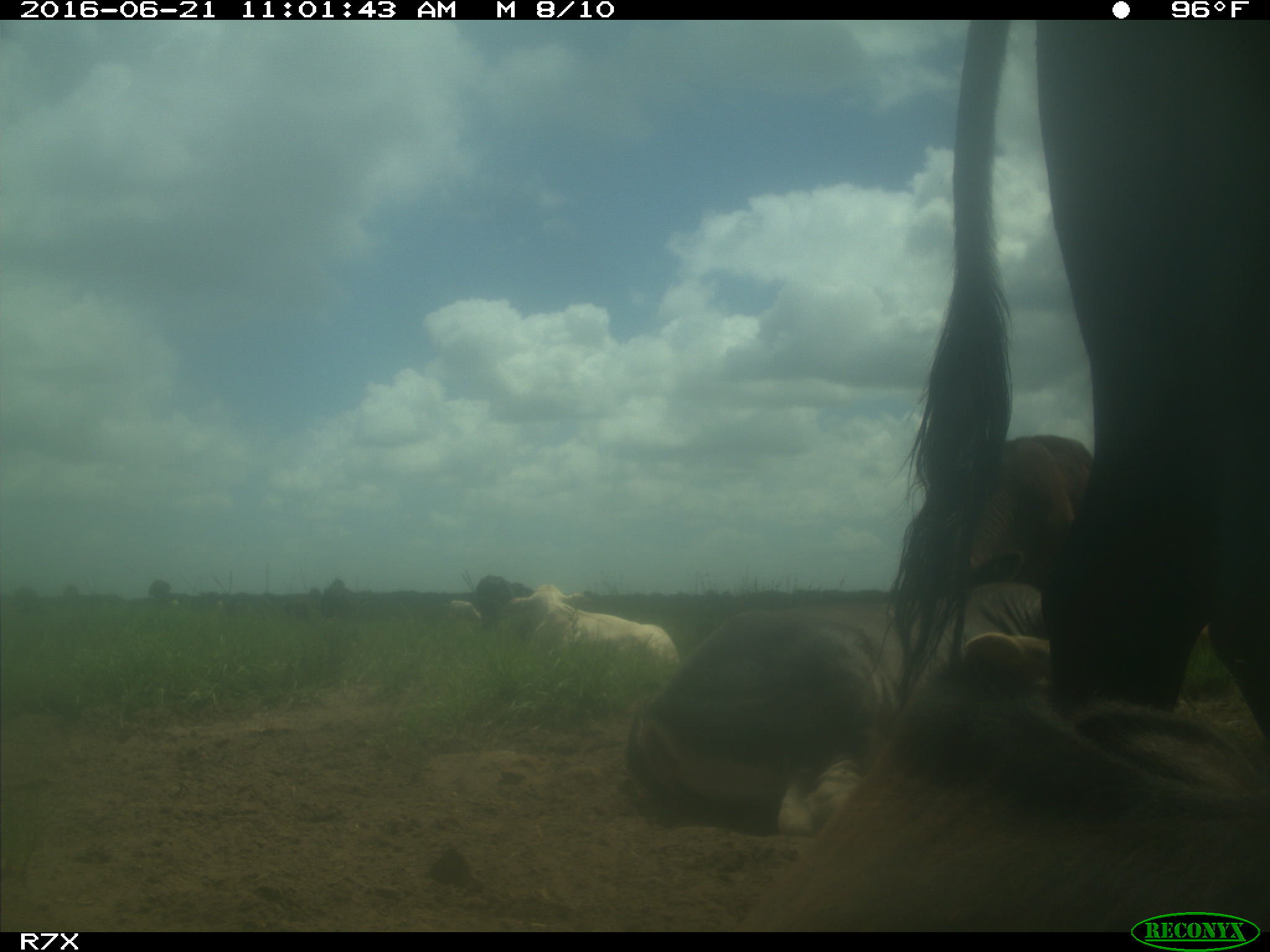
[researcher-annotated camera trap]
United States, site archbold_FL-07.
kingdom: Animalia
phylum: Chordata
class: Mammalia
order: Artiodactyla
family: Bovidae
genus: Bos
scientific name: Bos taurus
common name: domestic cow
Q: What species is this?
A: Bos taurus (domestic cow).